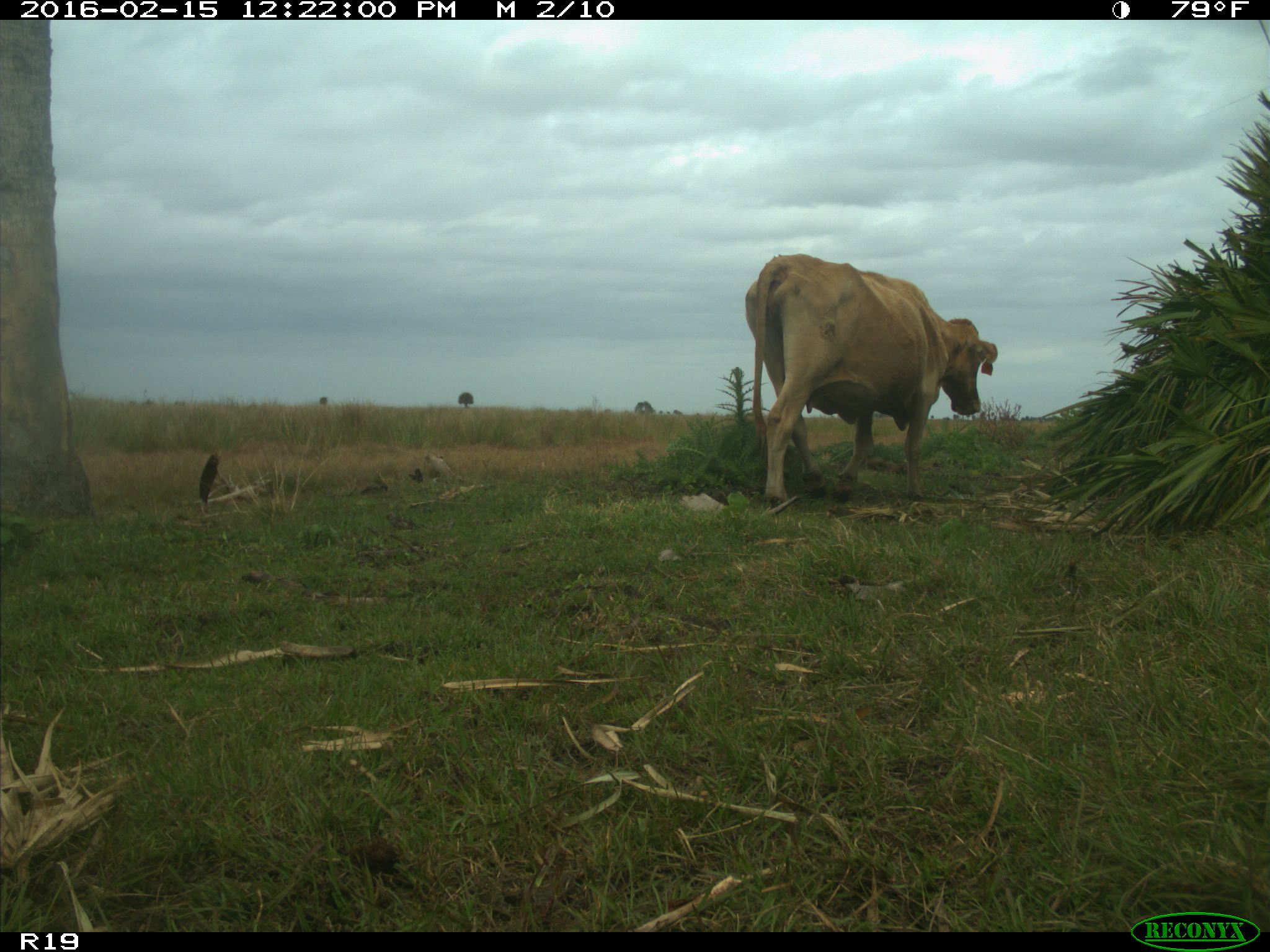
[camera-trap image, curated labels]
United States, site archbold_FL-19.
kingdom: Animalia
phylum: Chordata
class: Mammalia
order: Artiodactyla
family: Bovidae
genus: Bos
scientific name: Bos taurus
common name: domestic cow